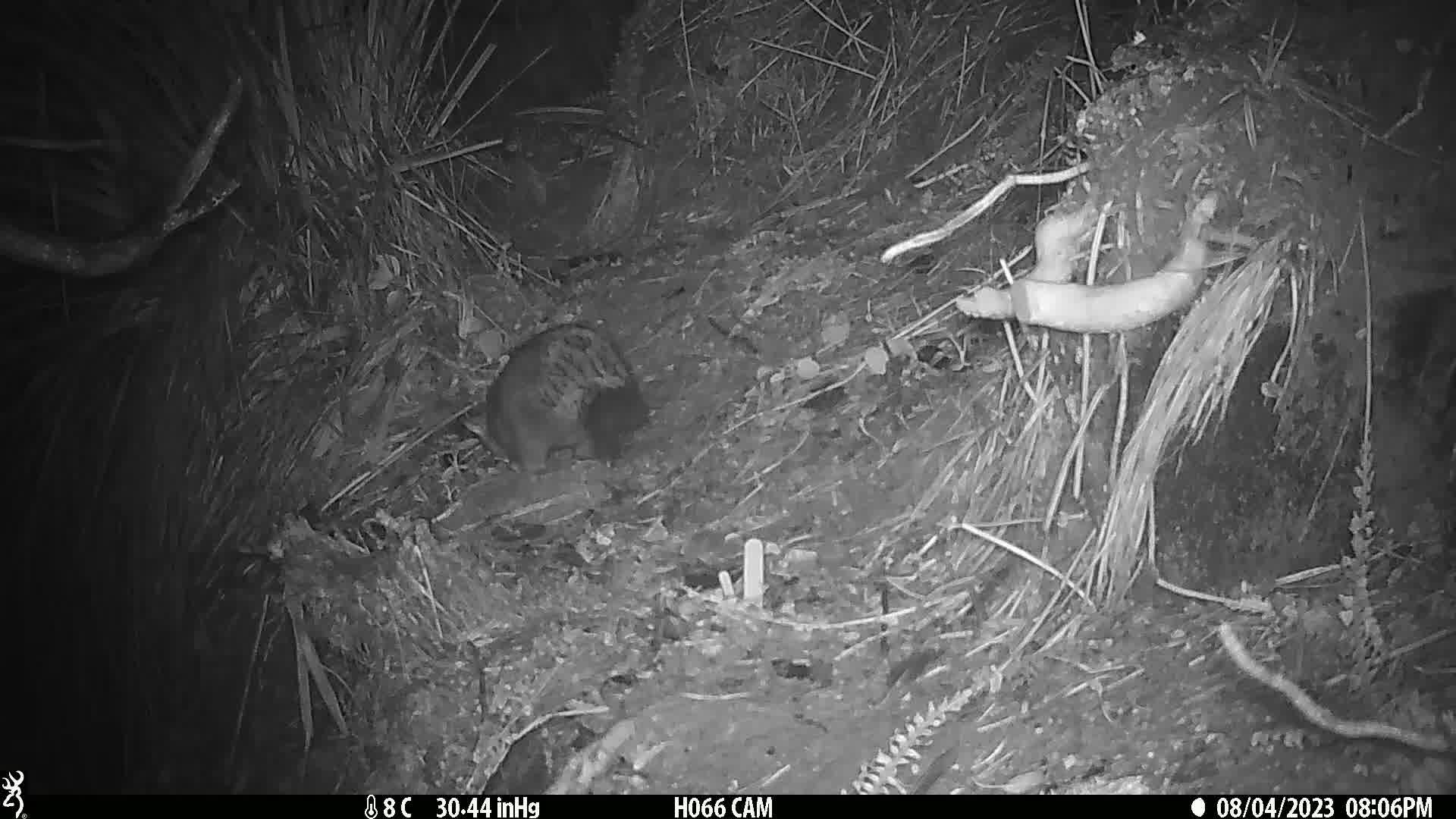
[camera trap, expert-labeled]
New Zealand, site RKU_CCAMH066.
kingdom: Animalia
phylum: Chordata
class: Mammalia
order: Diprotodontia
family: Phalangeridae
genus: Trichosurus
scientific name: Trichosurus vulpecula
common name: common brushtail possum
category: possum